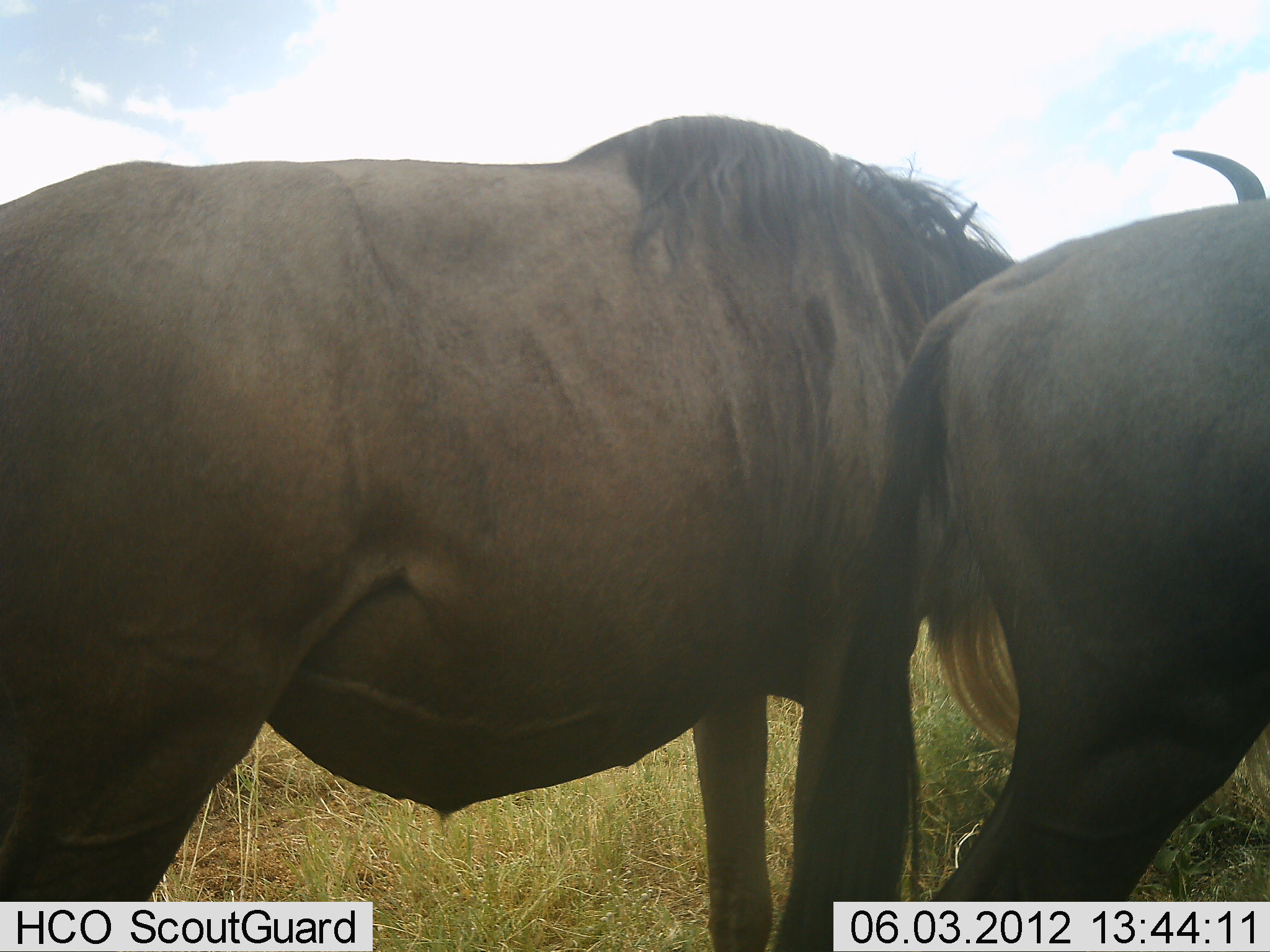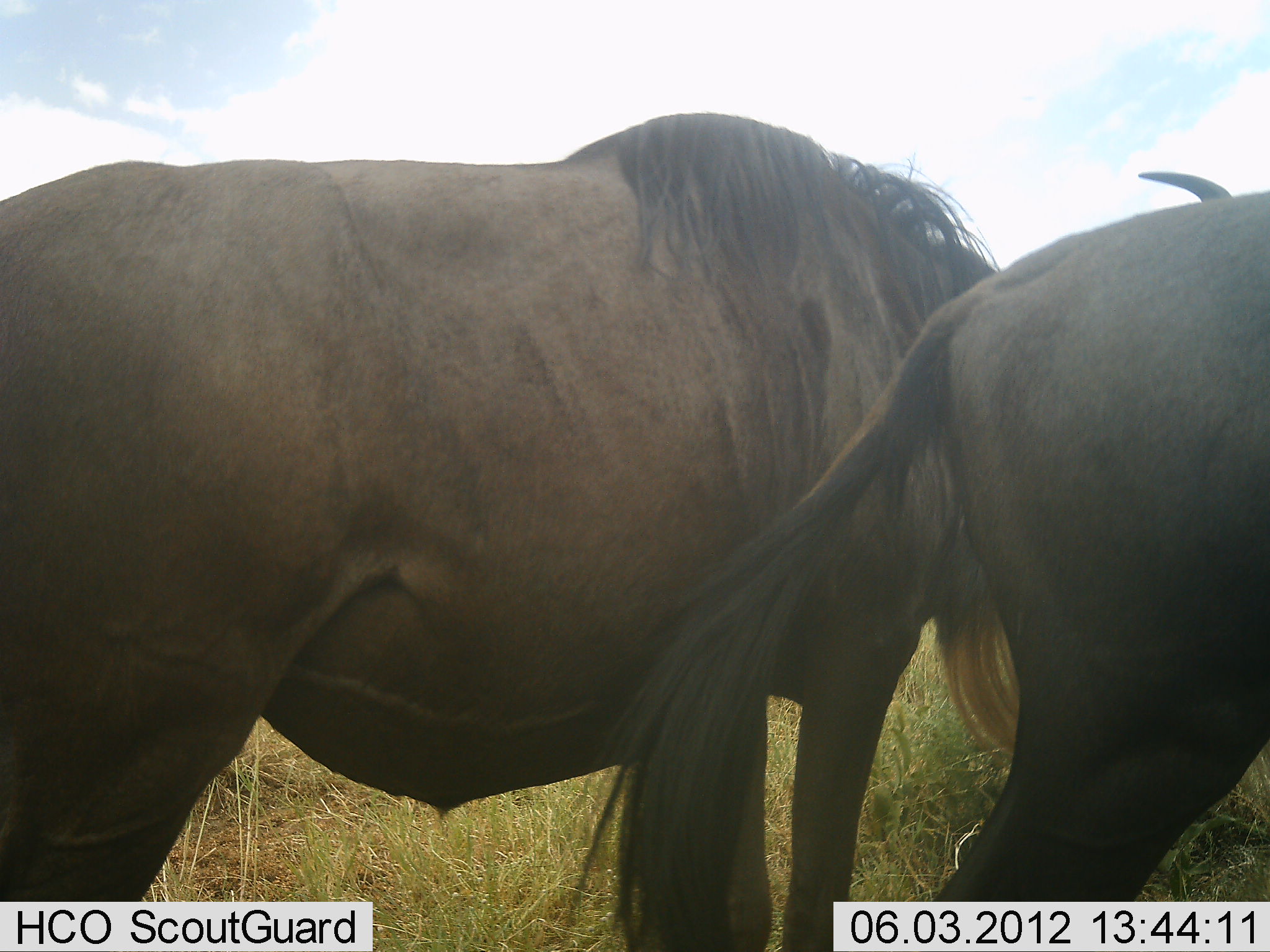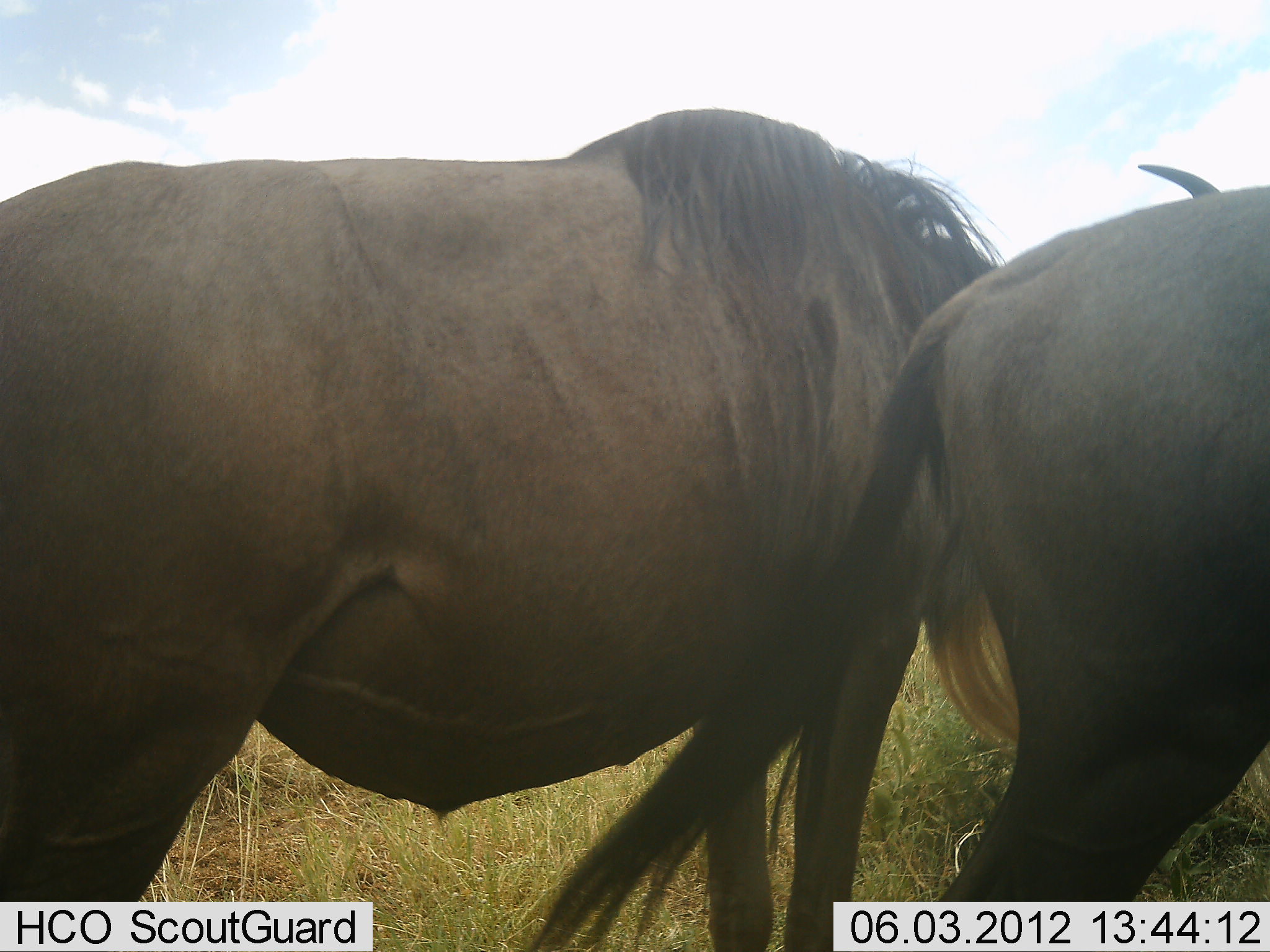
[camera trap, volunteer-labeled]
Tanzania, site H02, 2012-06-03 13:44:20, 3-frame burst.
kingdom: Animalia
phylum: Chordata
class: Mammalia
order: Artiodactyla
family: Bovidae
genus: Connochaetes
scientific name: Connochaetes taurinus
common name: blue wildebeest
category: wildebeest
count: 2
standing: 91%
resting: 0%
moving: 0%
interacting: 9%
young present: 0%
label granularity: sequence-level